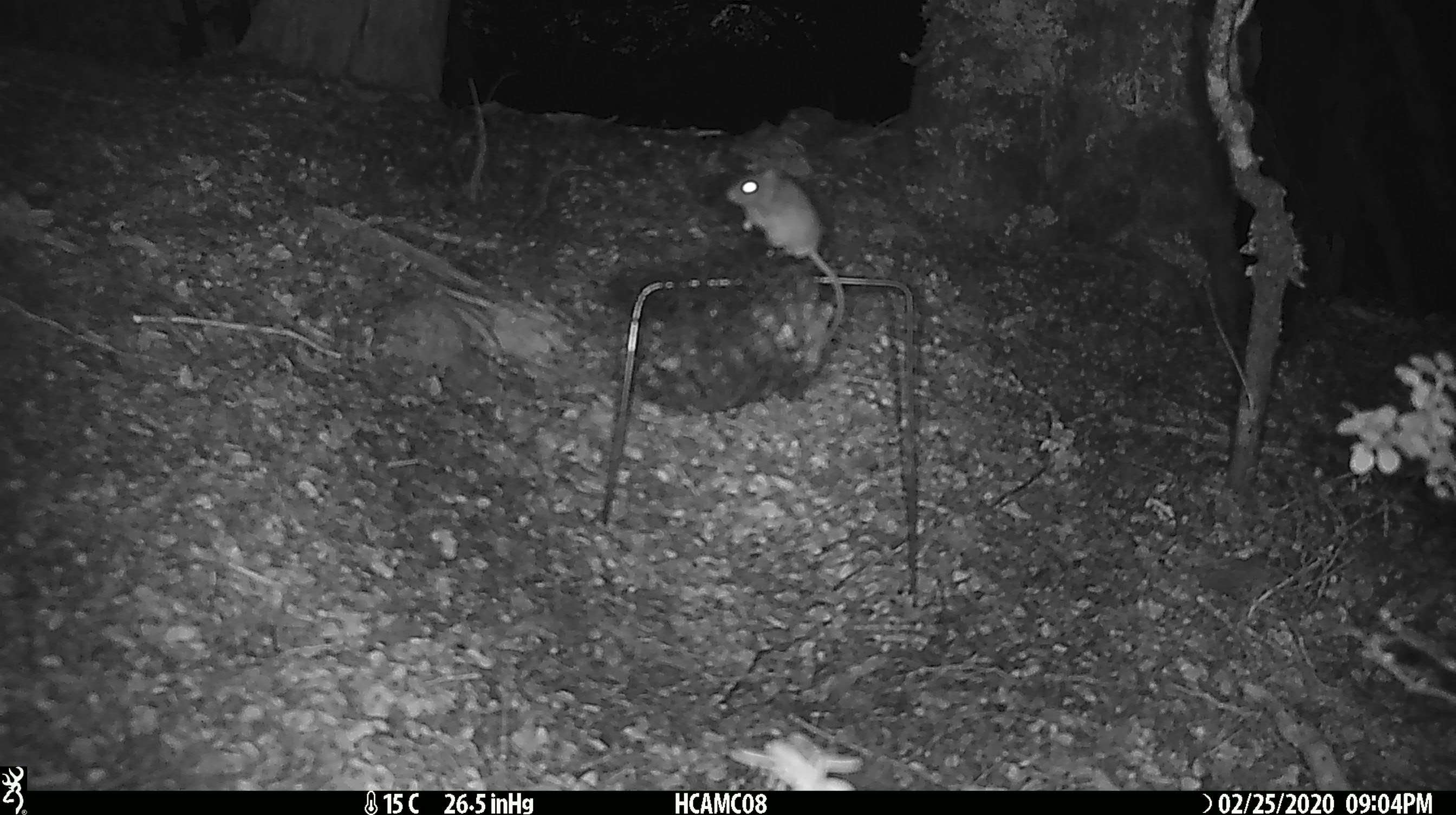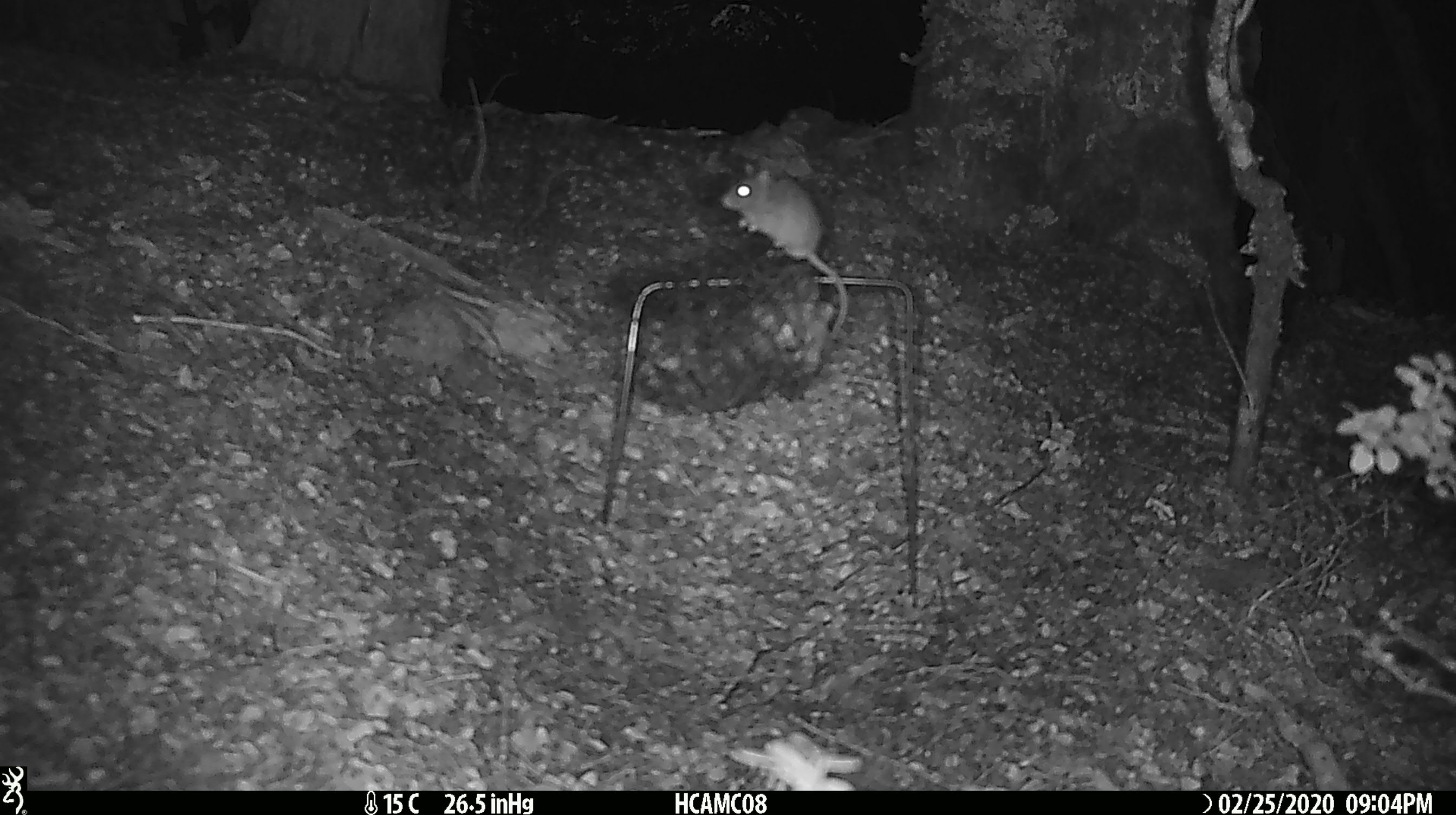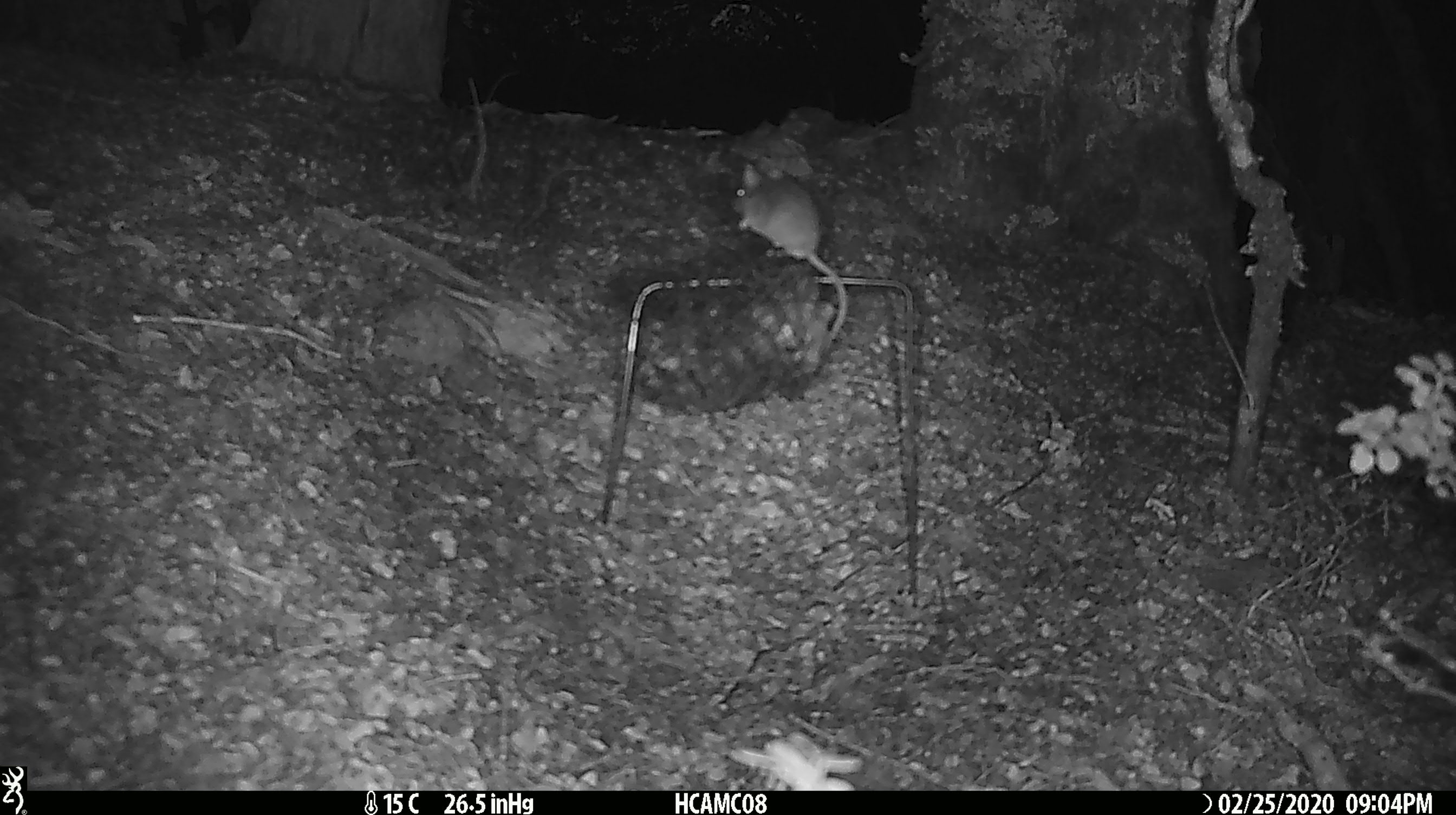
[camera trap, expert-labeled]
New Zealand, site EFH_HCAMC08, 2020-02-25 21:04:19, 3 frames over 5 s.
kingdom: Animalia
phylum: Chordata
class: Mammalia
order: Rodentia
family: Muridae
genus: Mus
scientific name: Mus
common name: mouse